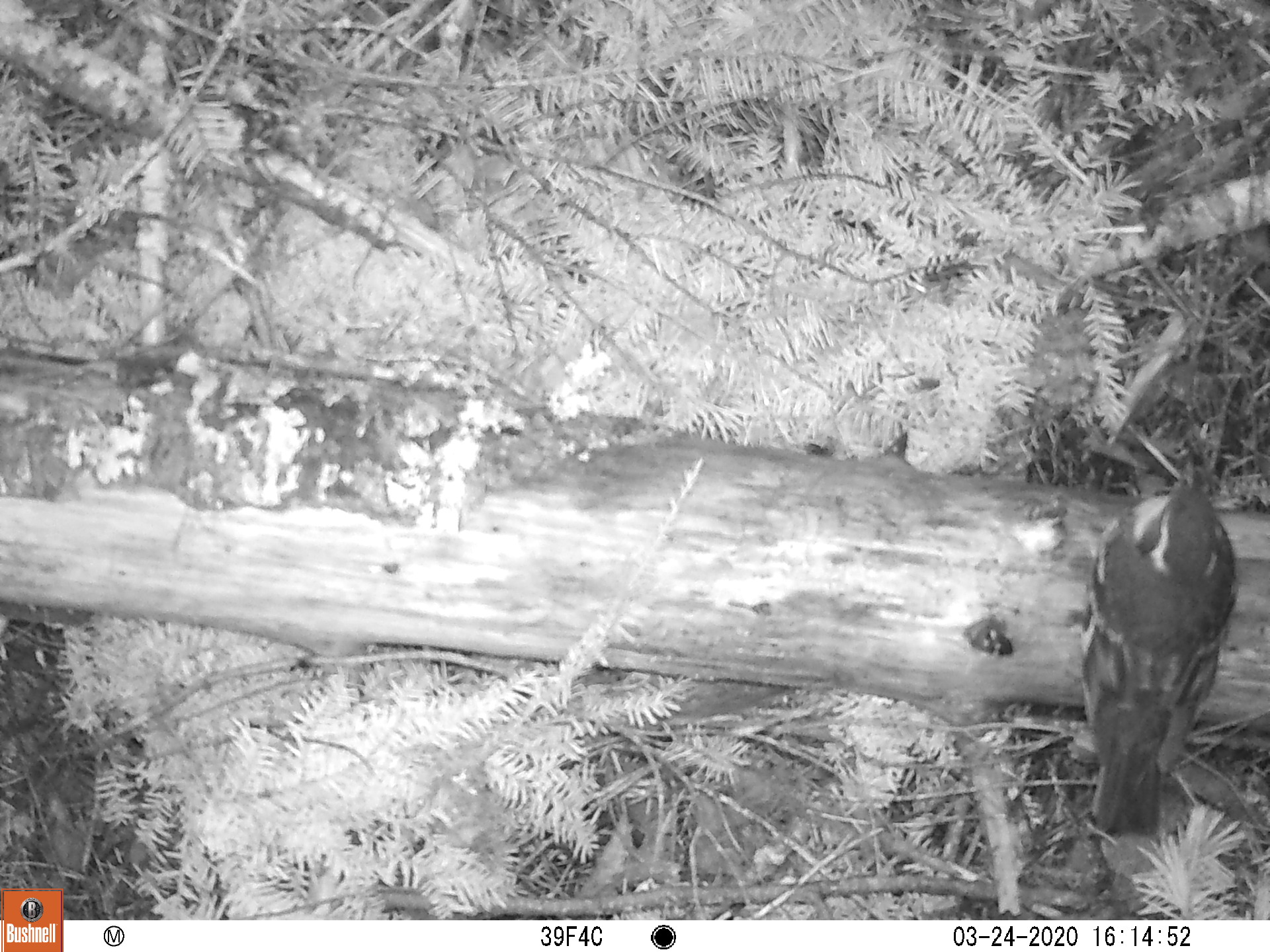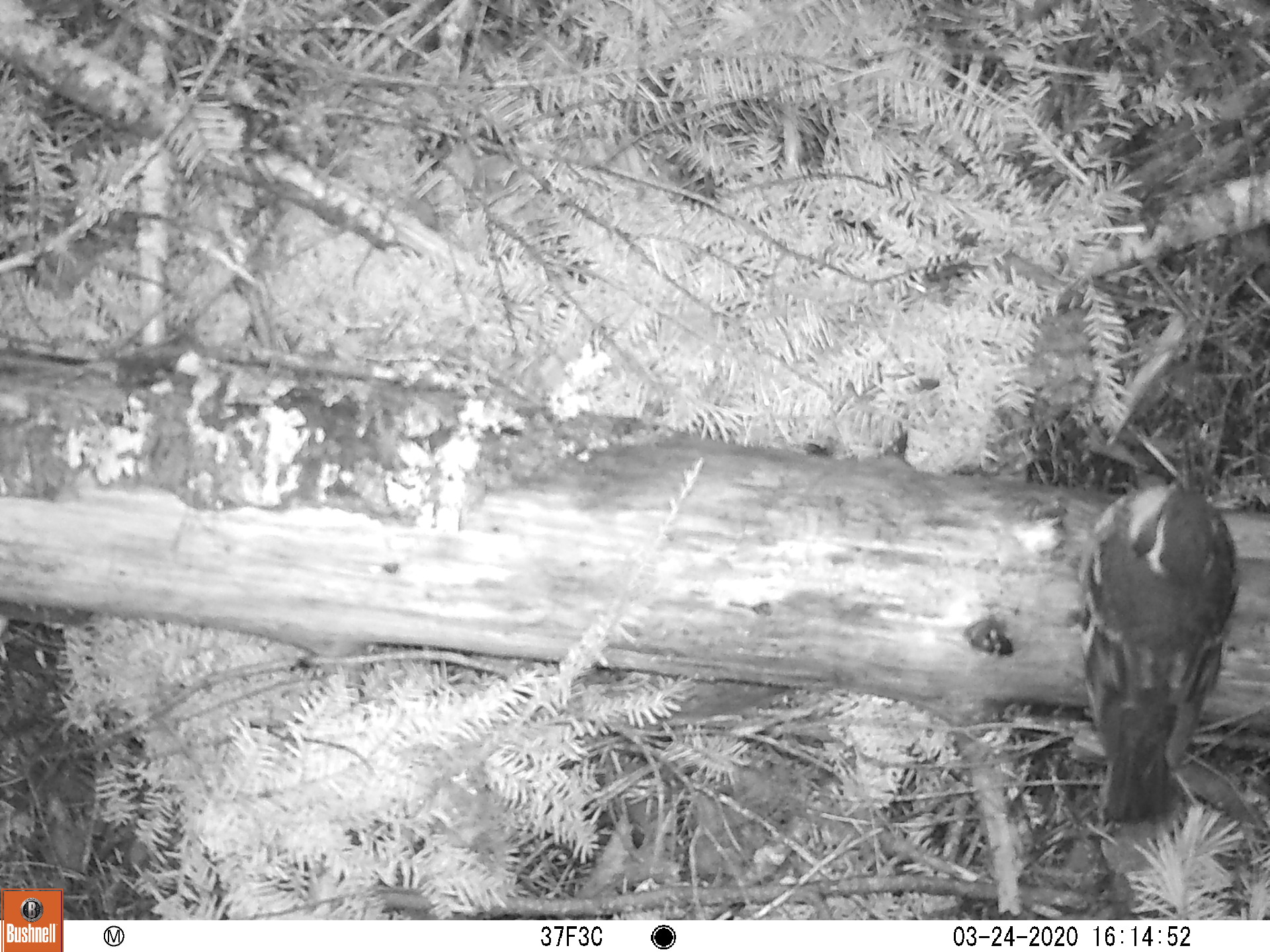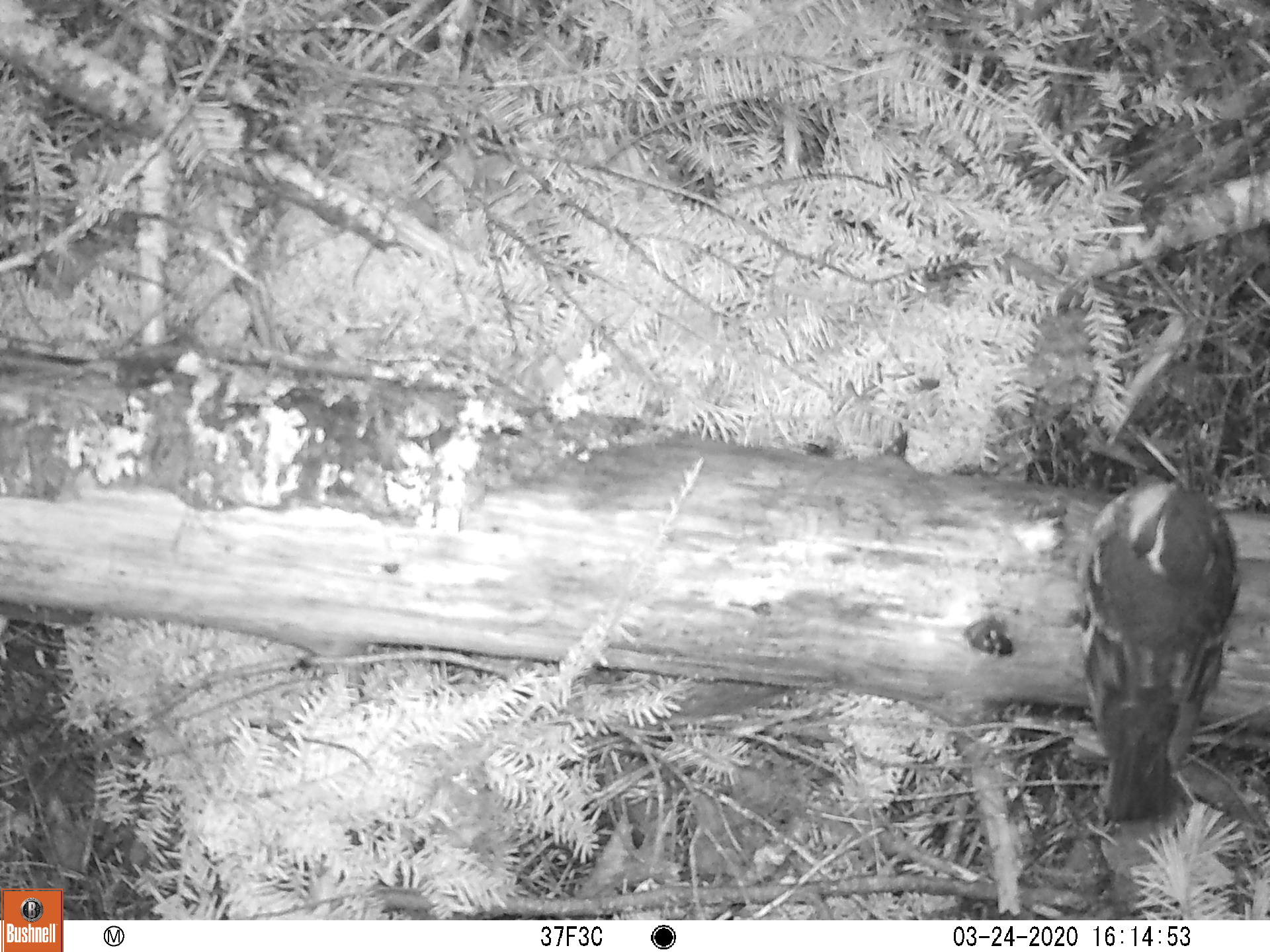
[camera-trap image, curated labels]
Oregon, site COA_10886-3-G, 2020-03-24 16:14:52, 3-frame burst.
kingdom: Animalia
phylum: Chordata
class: Aves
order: Passeriformes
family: Turdidae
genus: Ixoreus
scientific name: Ixoreus naevius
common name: varied thrush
Varied thrush (Ixoreus naevius).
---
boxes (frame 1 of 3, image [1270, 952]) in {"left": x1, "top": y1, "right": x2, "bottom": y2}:
varied thrush: {"left": 1068, "top": 462, "right": 1237, "bottom": 833}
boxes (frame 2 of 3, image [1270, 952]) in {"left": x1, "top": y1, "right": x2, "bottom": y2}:
varied thrush: {"left": 1080, "top": 431, "right": 1236, "bottom": 818}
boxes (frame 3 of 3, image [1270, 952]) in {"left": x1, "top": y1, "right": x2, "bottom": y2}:
varied thrush: {"left": 1079, "top": 465, "right": 1241, "bottom": 821}